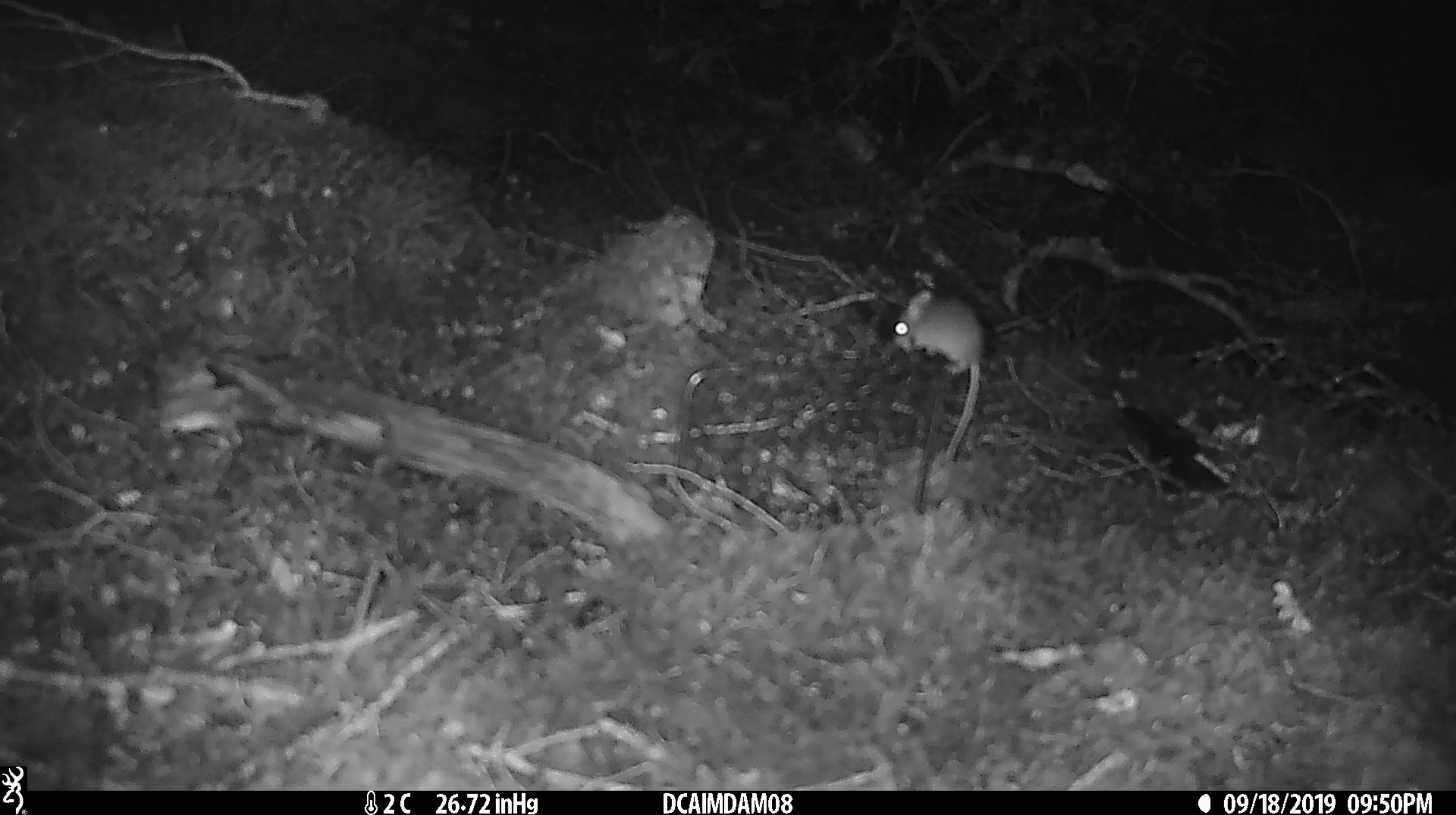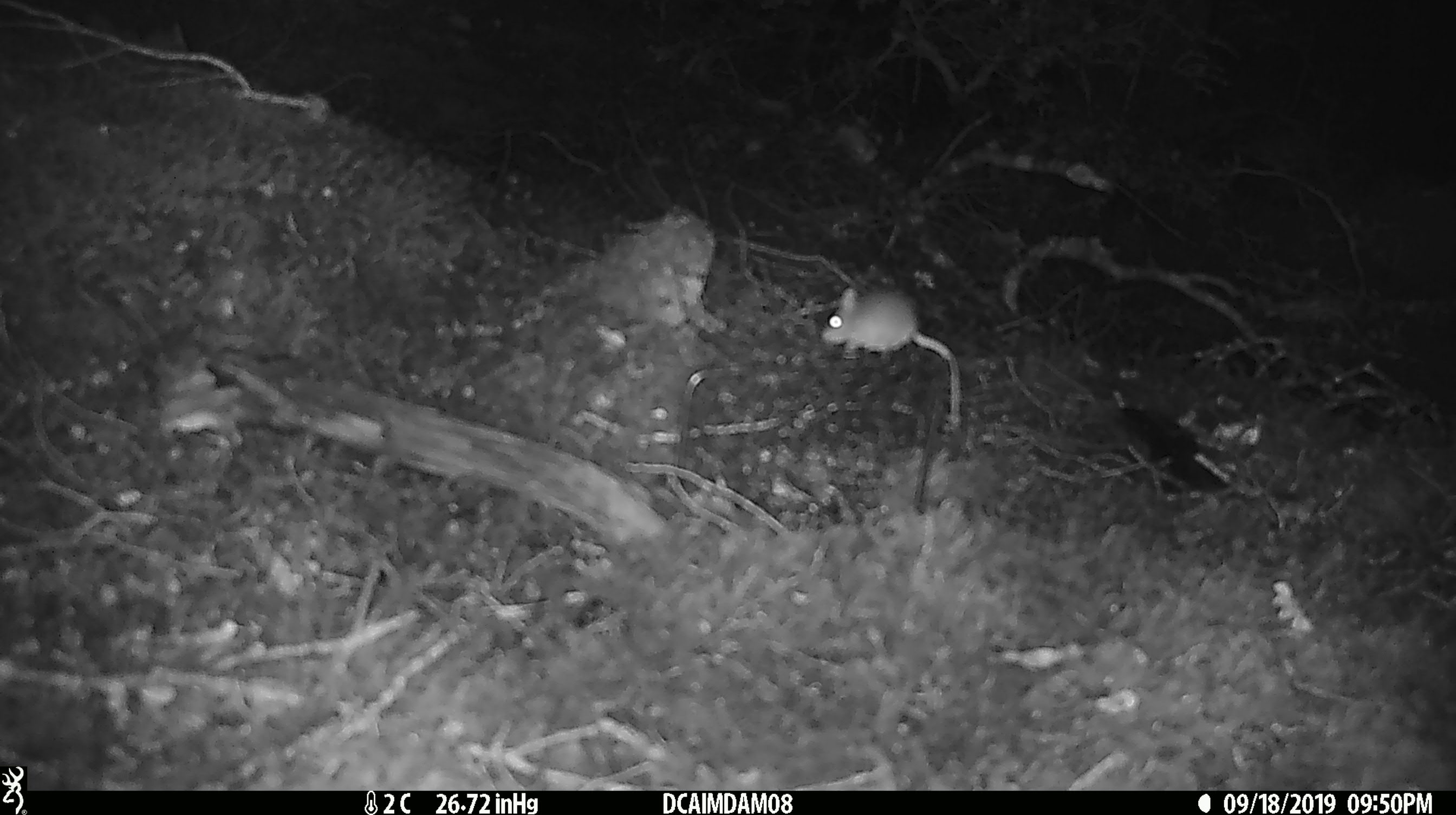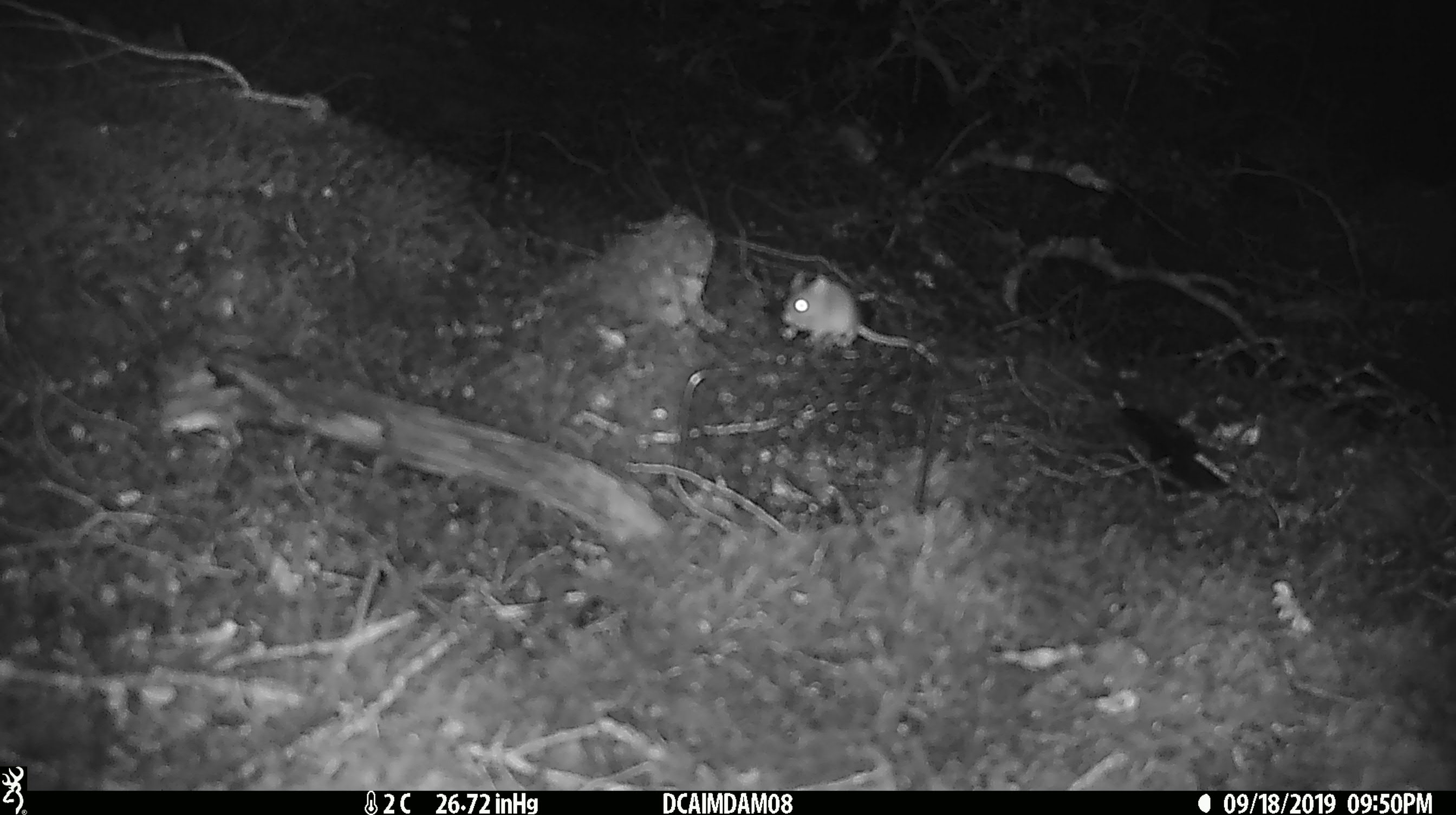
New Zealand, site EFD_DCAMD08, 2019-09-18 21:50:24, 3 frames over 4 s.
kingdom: Animalia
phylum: Chordata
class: Mammalia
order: Rodentia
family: Muridae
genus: Mus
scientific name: Mus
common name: mouse